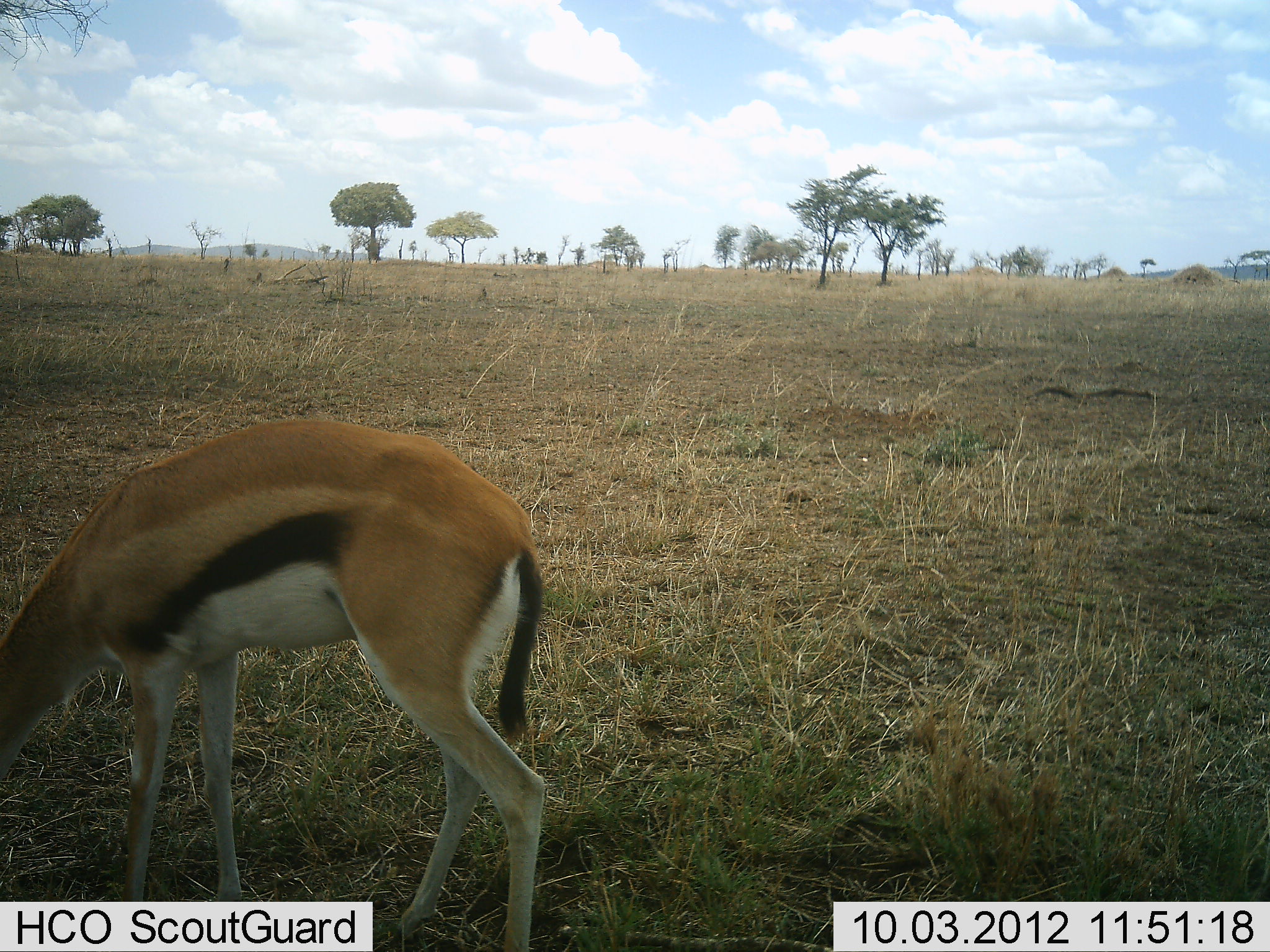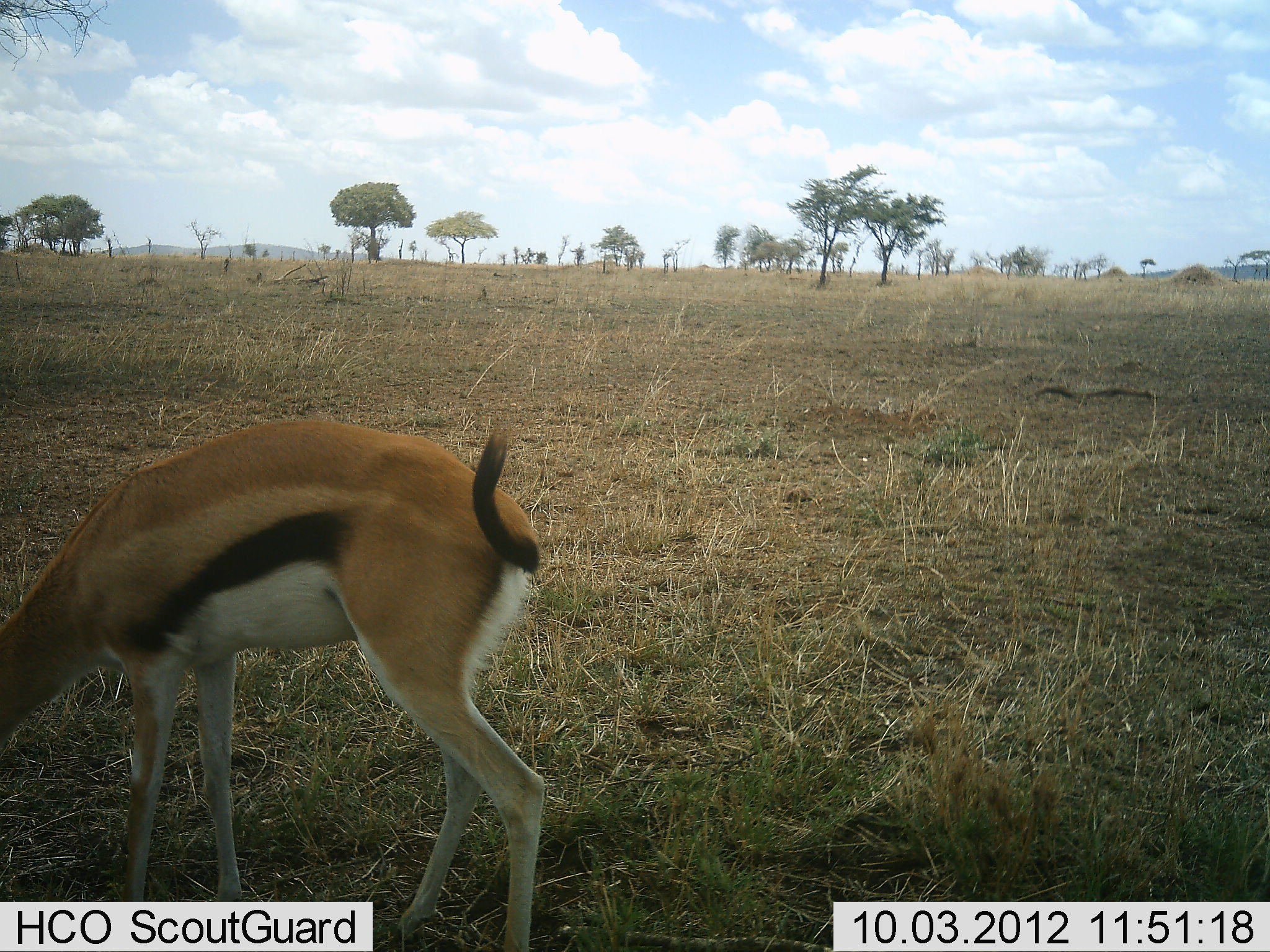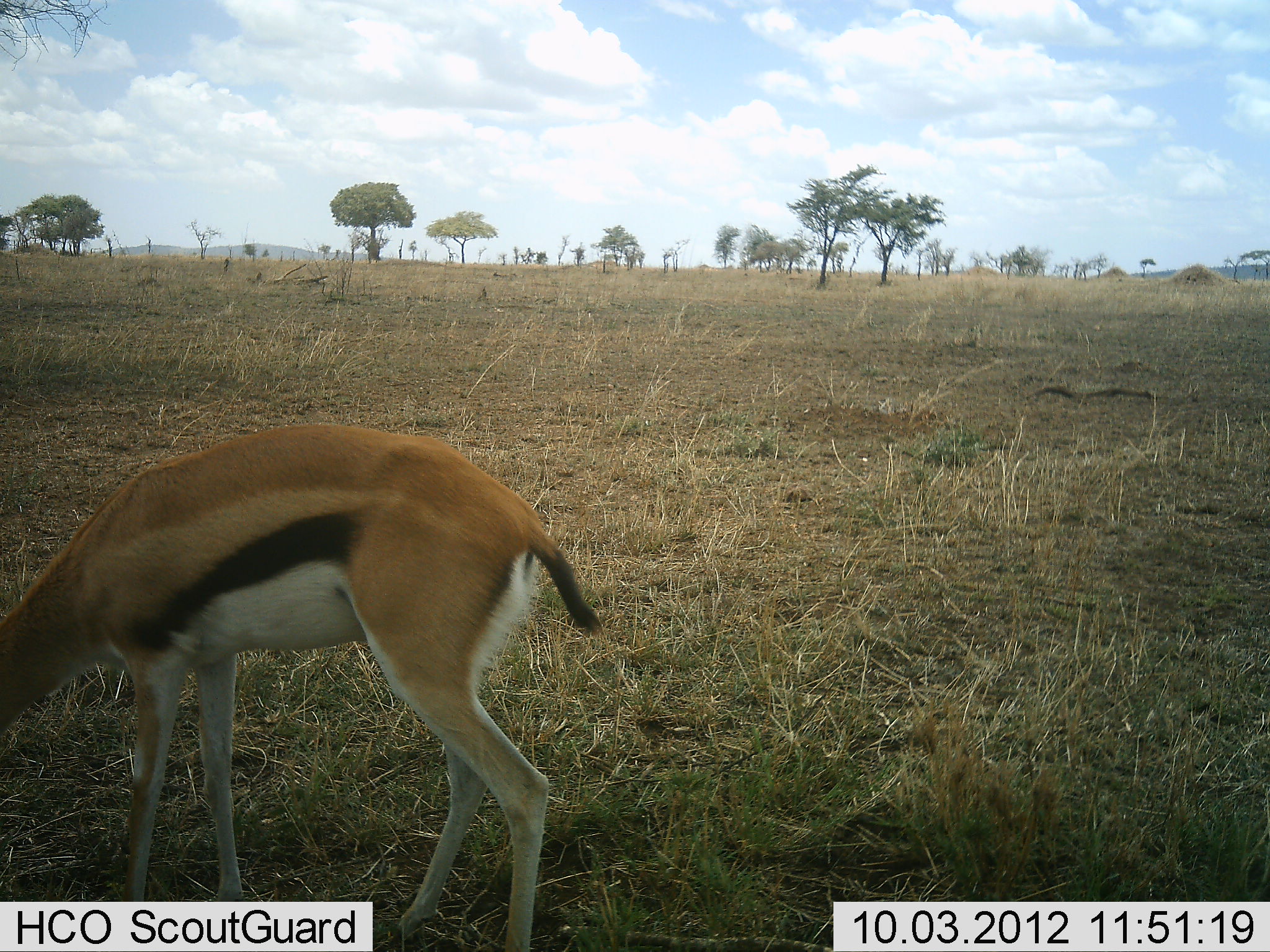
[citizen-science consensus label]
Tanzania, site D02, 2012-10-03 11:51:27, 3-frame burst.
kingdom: Animalia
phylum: Chordata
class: Mammalia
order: Artiodactyla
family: Bovidae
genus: Eudorcas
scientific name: Eudorcas thomsonii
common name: thomson's gazelle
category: gazellethomsons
Gazellethomsons (thomson's gazelle) (Eudorcas thomsonii), count 1. Behavior (volunteer vote fractions): standing 10%, resting 0%, moving 10%, interacting 0%. Young present (vote fraction): 0%. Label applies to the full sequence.